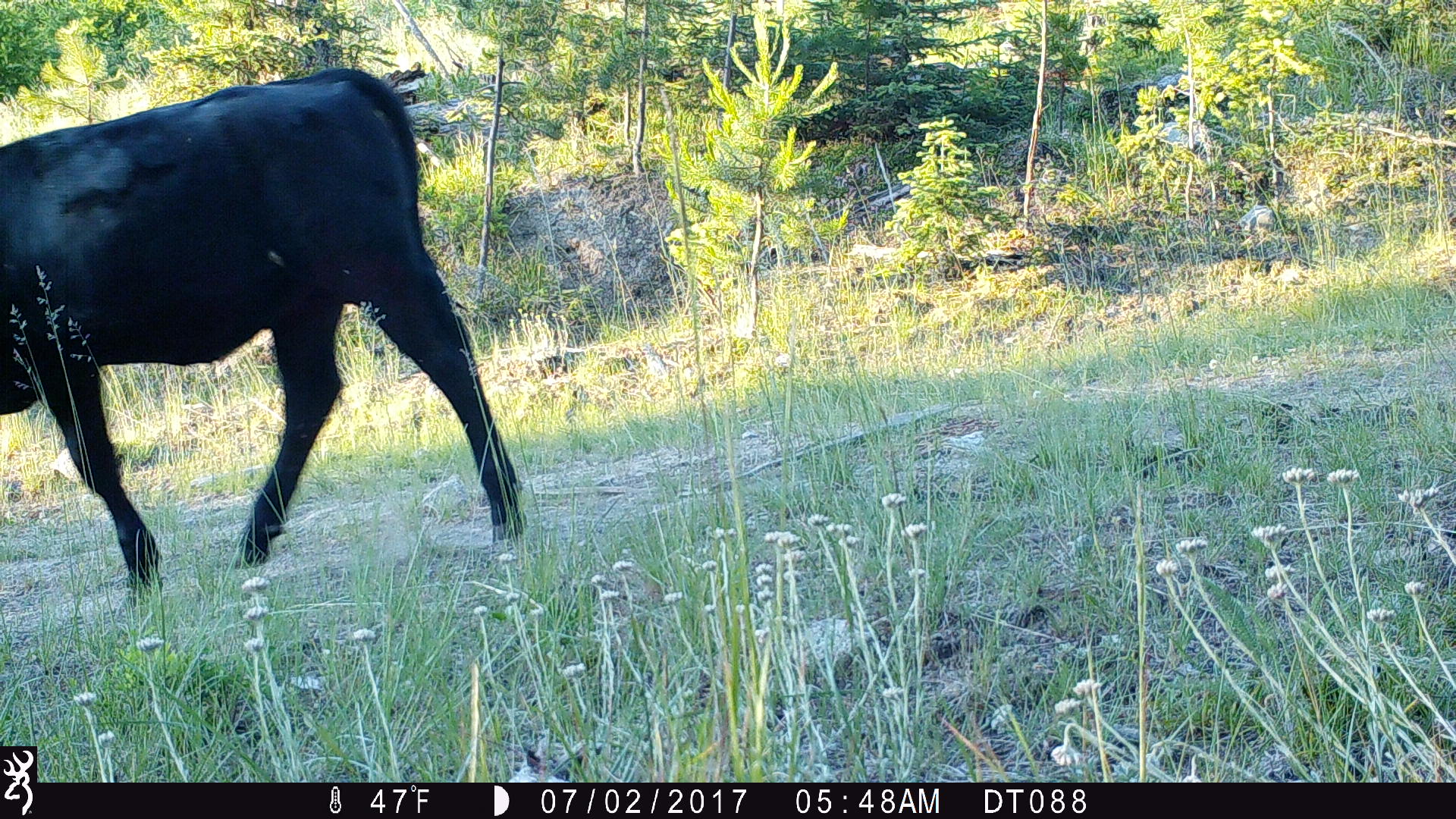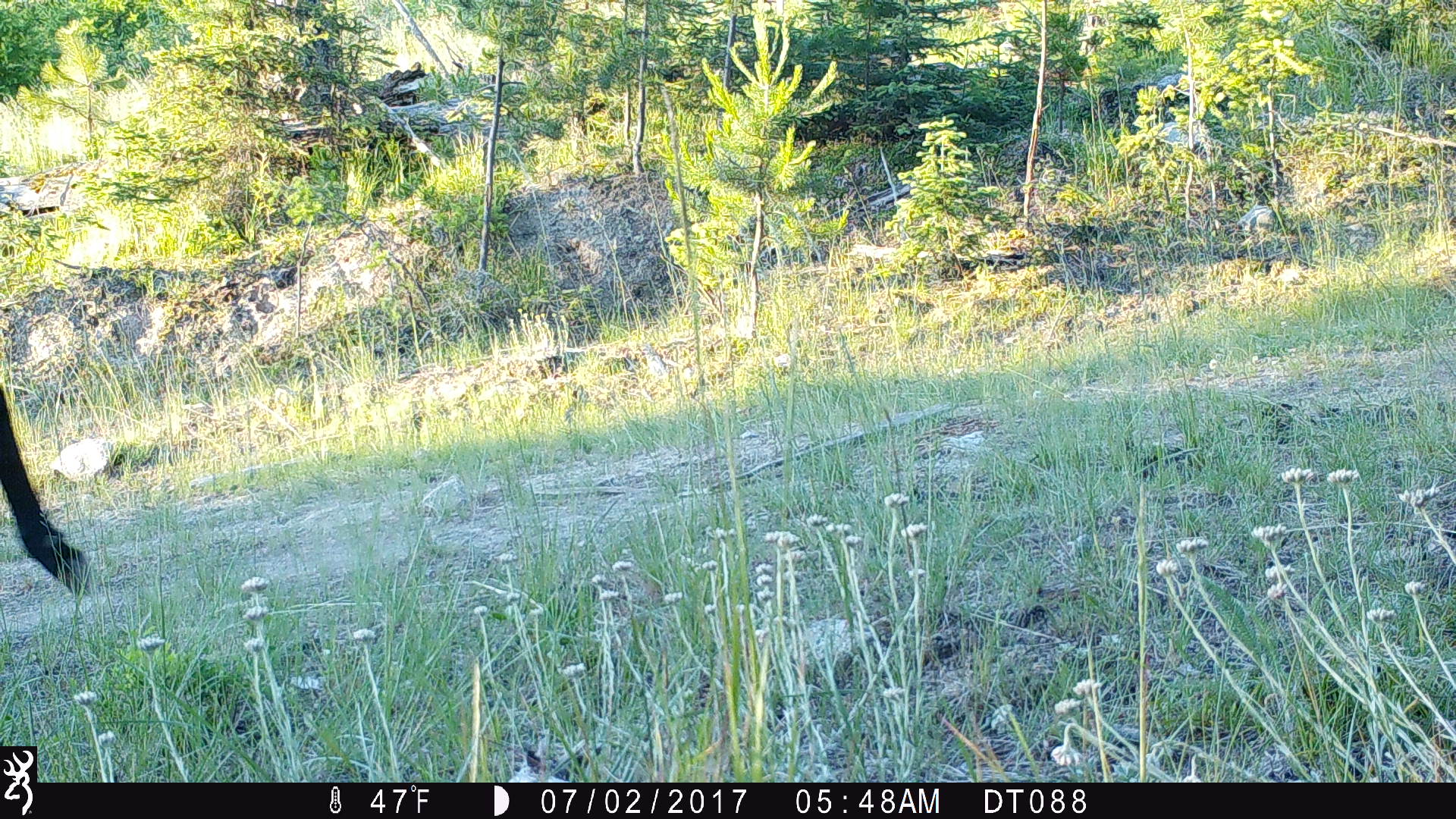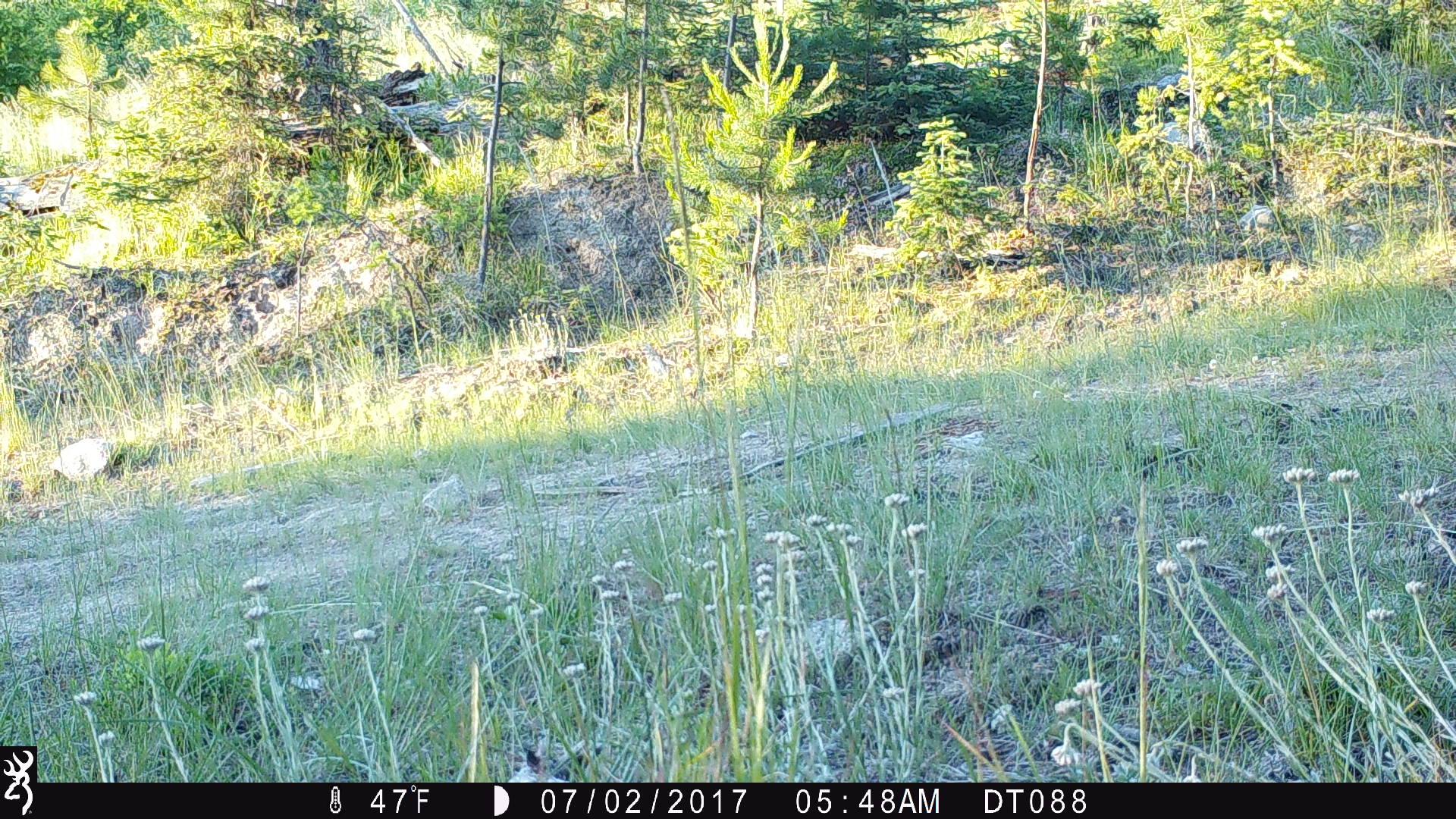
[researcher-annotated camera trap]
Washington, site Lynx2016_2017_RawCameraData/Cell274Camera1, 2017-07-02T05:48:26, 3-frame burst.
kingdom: Animalia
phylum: Chordata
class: Mammalia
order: Artiodactyla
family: Bovidae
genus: Bos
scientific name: Bos taurus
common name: domestic cattle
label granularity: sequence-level